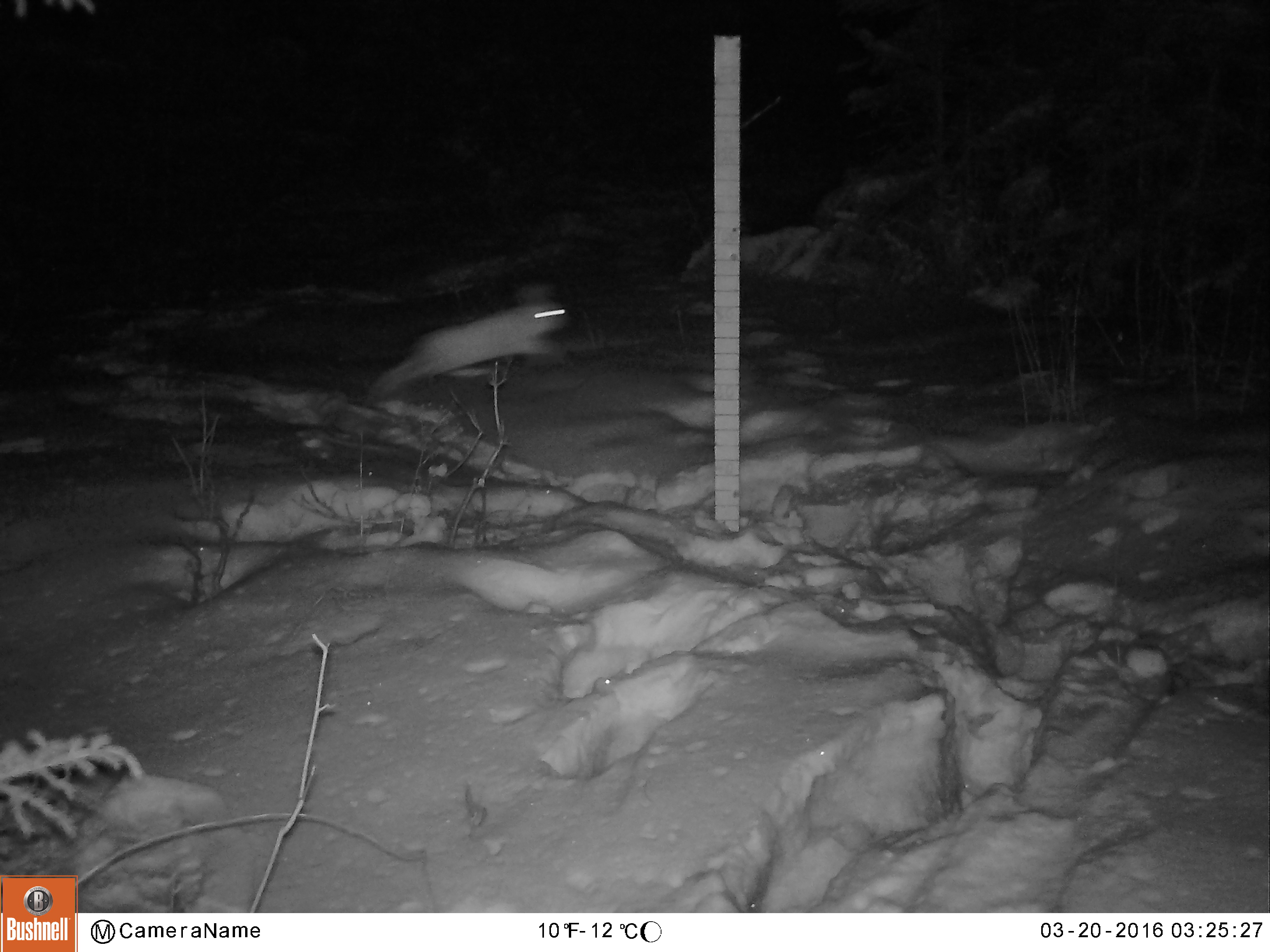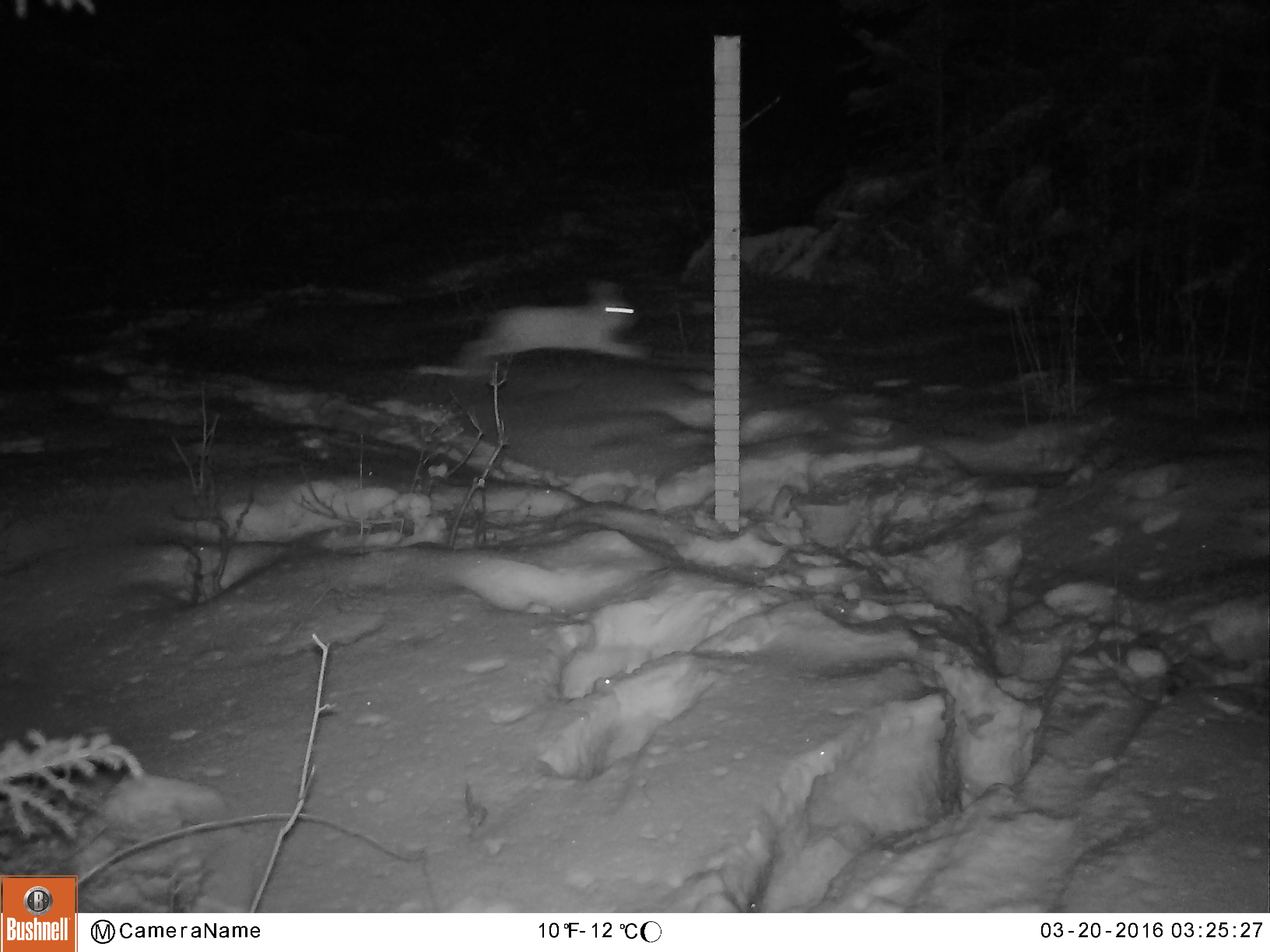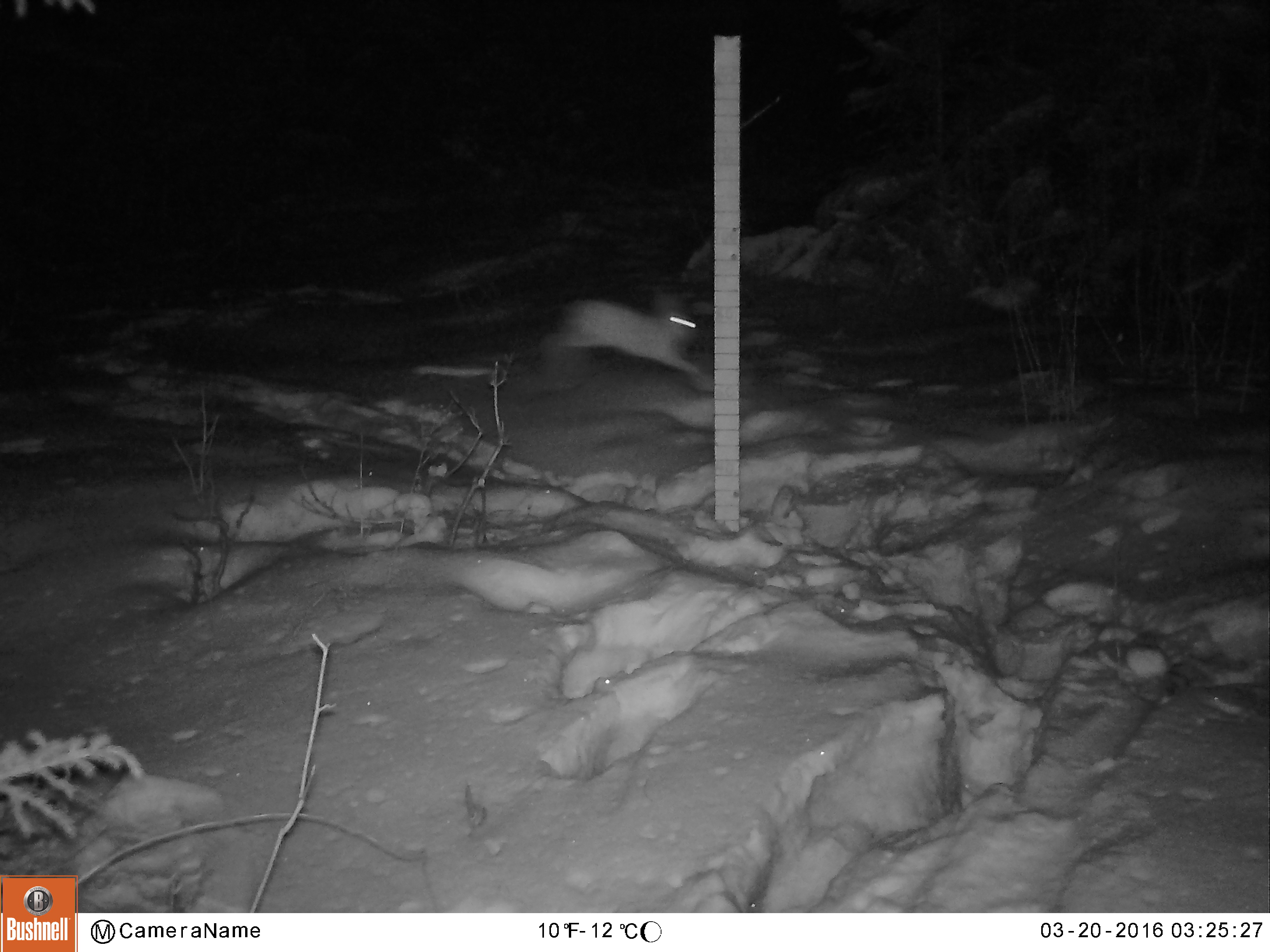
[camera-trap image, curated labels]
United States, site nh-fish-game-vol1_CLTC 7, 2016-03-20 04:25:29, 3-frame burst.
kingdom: Animalia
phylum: Chordata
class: Mammalia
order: Lagomorpha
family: Leporidae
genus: Lepus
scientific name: Lepus americanus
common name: snowshoe hare